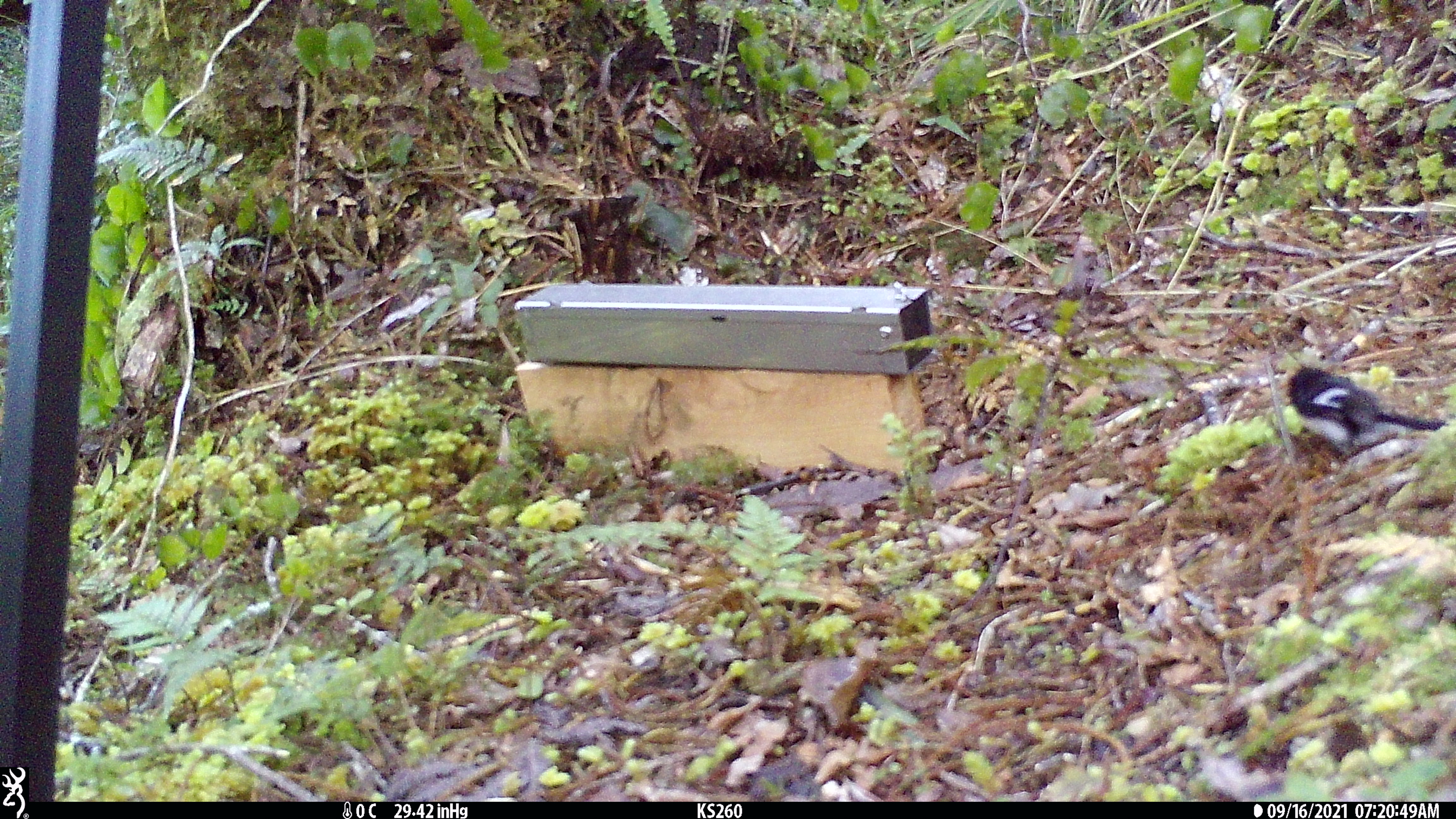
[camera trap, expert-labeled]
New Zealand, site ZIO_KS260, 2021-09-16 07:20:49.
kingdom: Animalia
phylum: Chordata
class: Aves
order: Passeriformes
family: Petroicidae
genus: Petroica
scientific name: Petroica macrocephala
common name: tomtit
Tomtit (Petroica macrocephala).